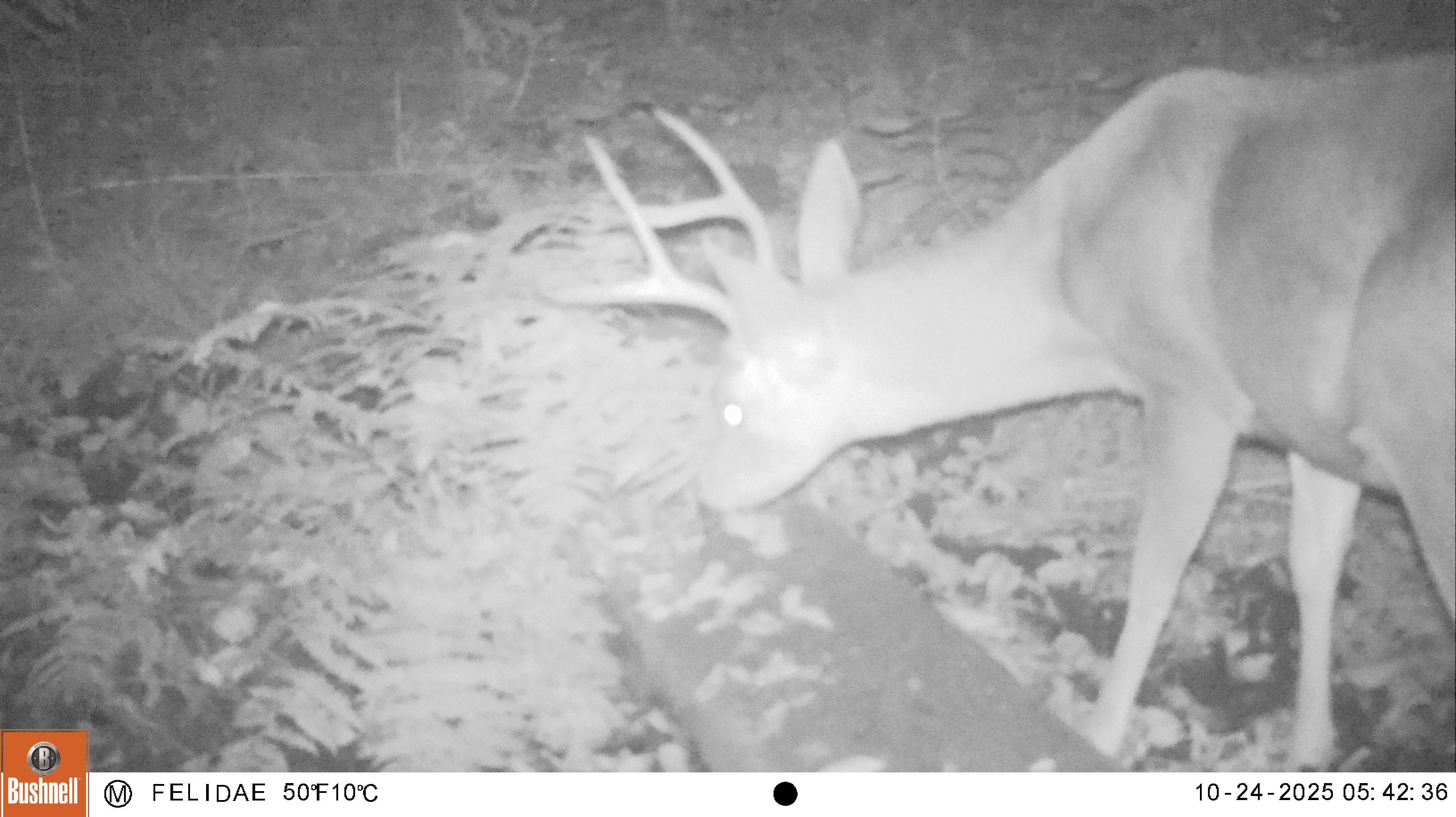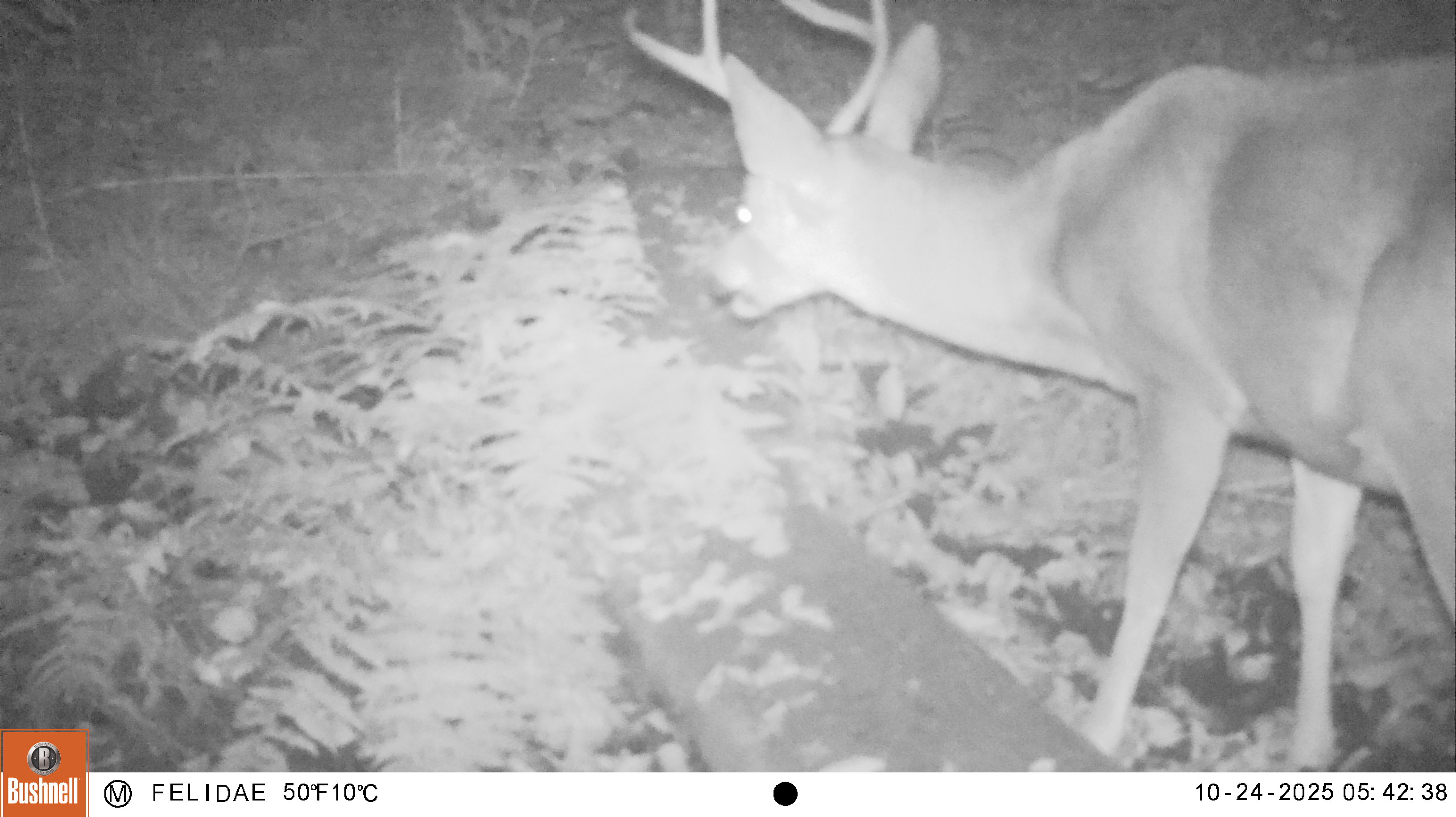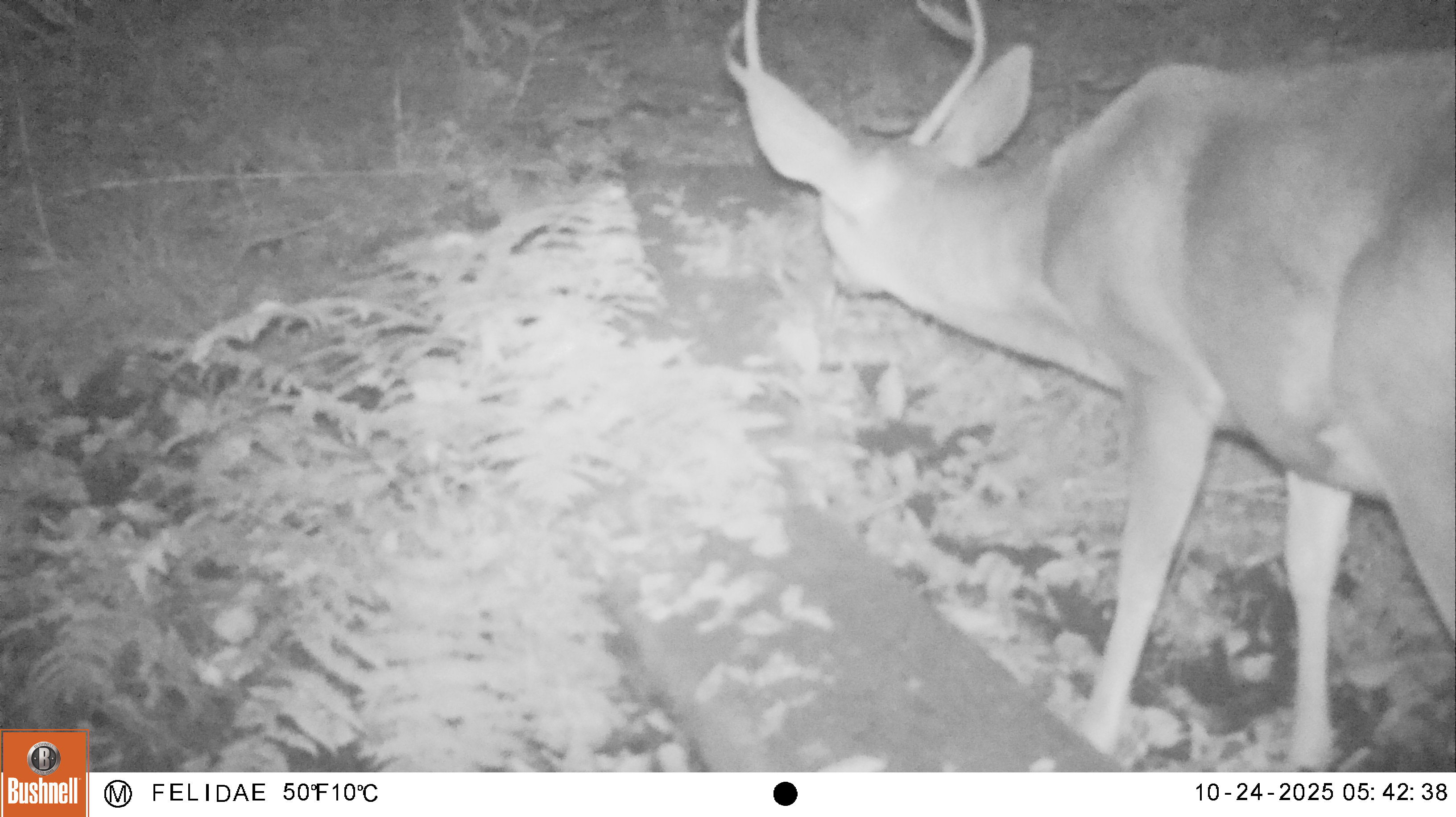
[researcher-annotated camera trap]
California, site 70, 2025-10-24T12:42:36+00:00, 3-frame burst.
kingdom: Animalia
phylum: Chordata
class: Mammalia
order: Artiodactyla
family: Cervidae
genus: Odocoileus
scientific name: Odocoileus hemionus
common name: mule deer